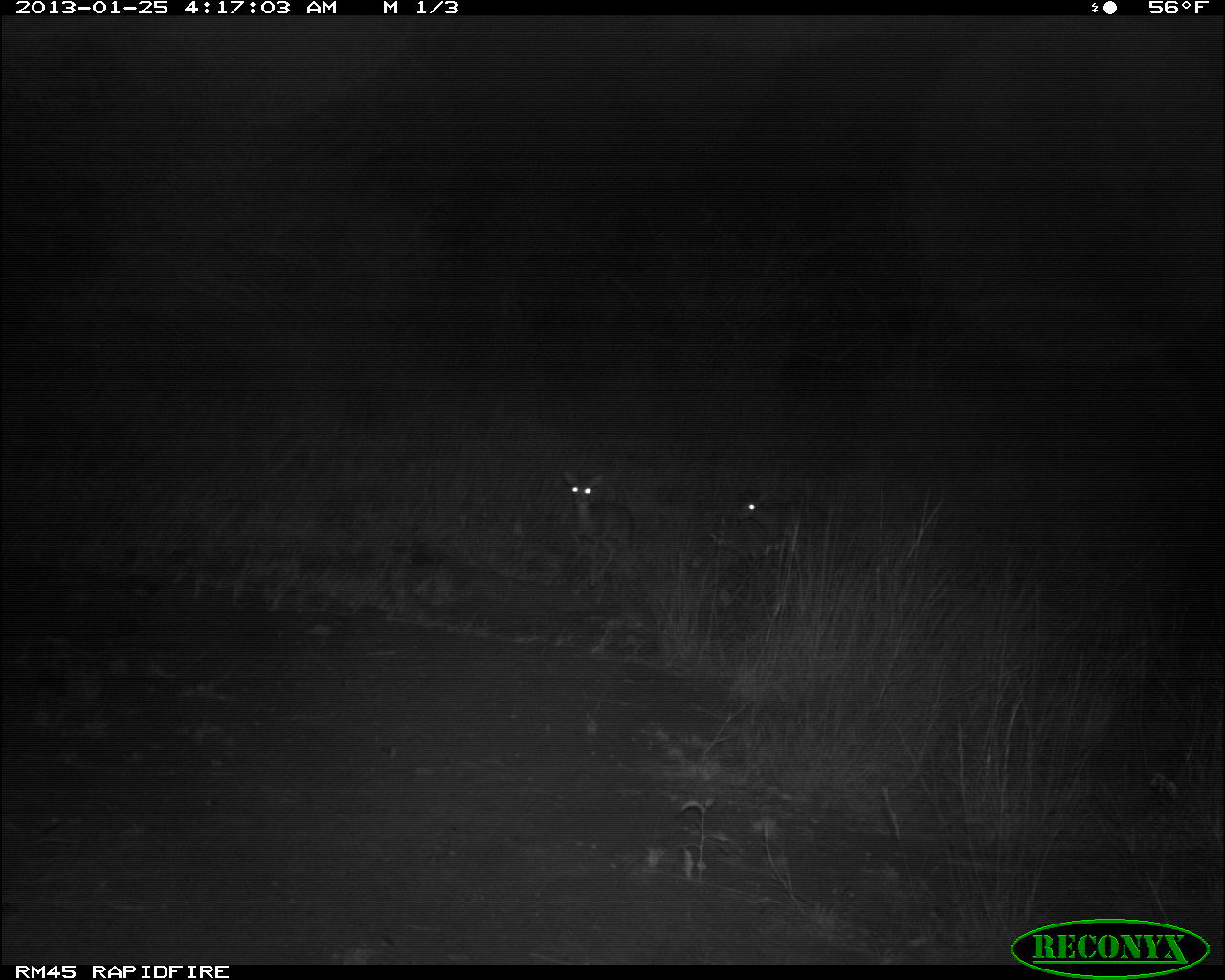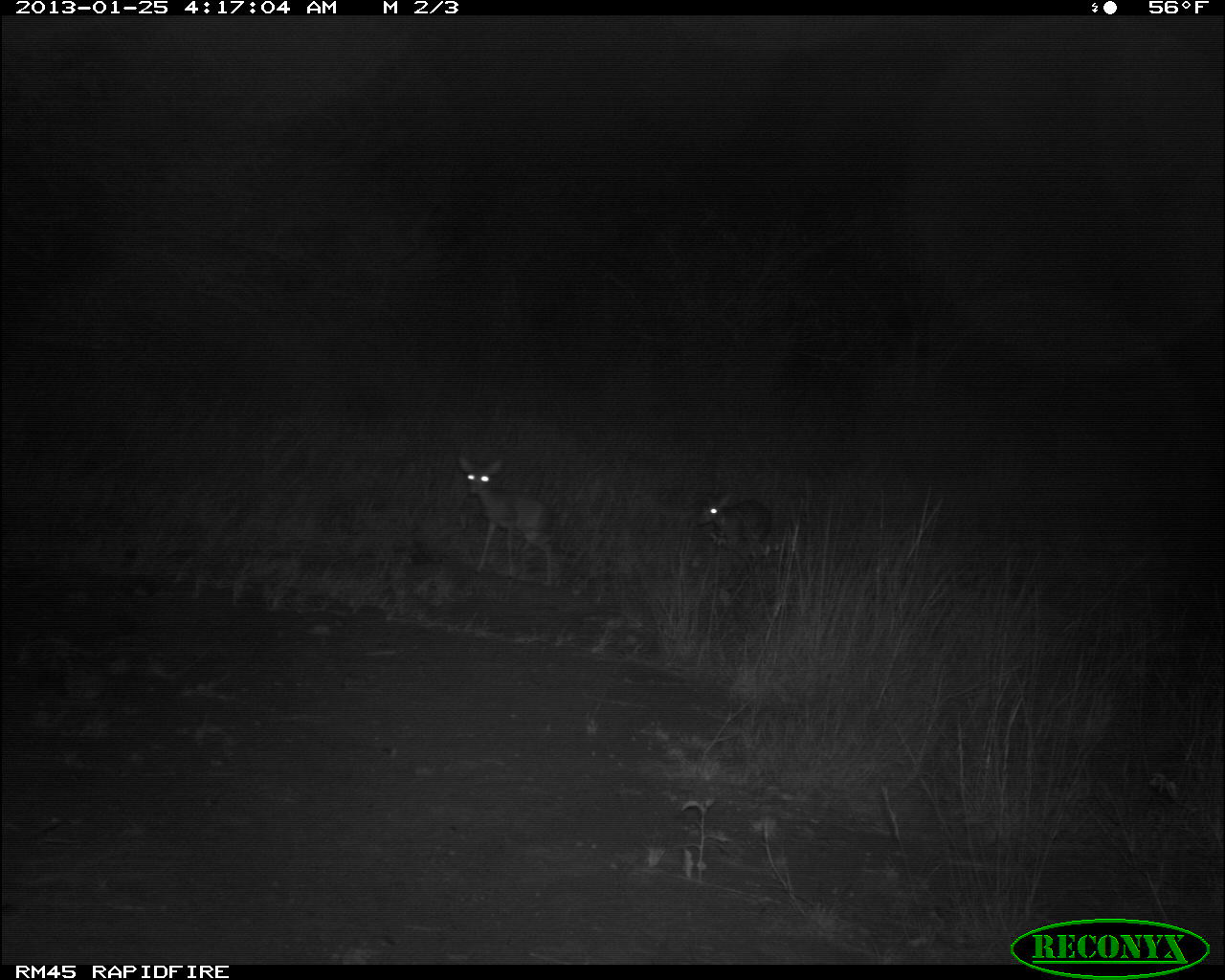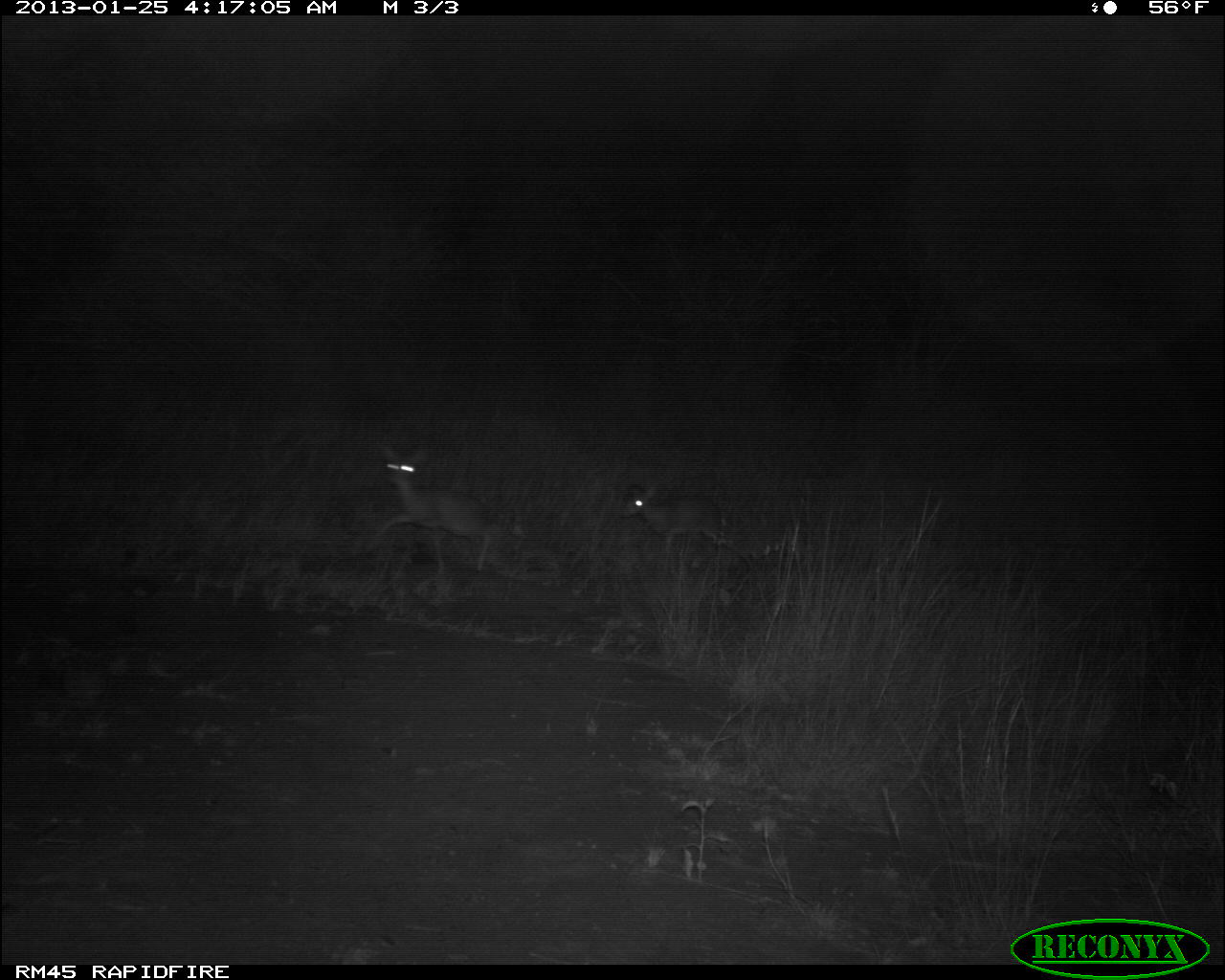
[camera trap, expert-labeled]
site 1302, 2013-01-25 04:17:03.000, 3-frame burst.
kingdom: Animalia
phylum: Chordata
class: Mammalia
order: Artiodactyla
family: Bovidae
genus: Madoqua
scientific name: Madoqua guentheri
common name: günther's dik-dik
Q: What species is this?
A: Madoqua guentheri (günther's dik-dik).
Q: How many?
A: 2.